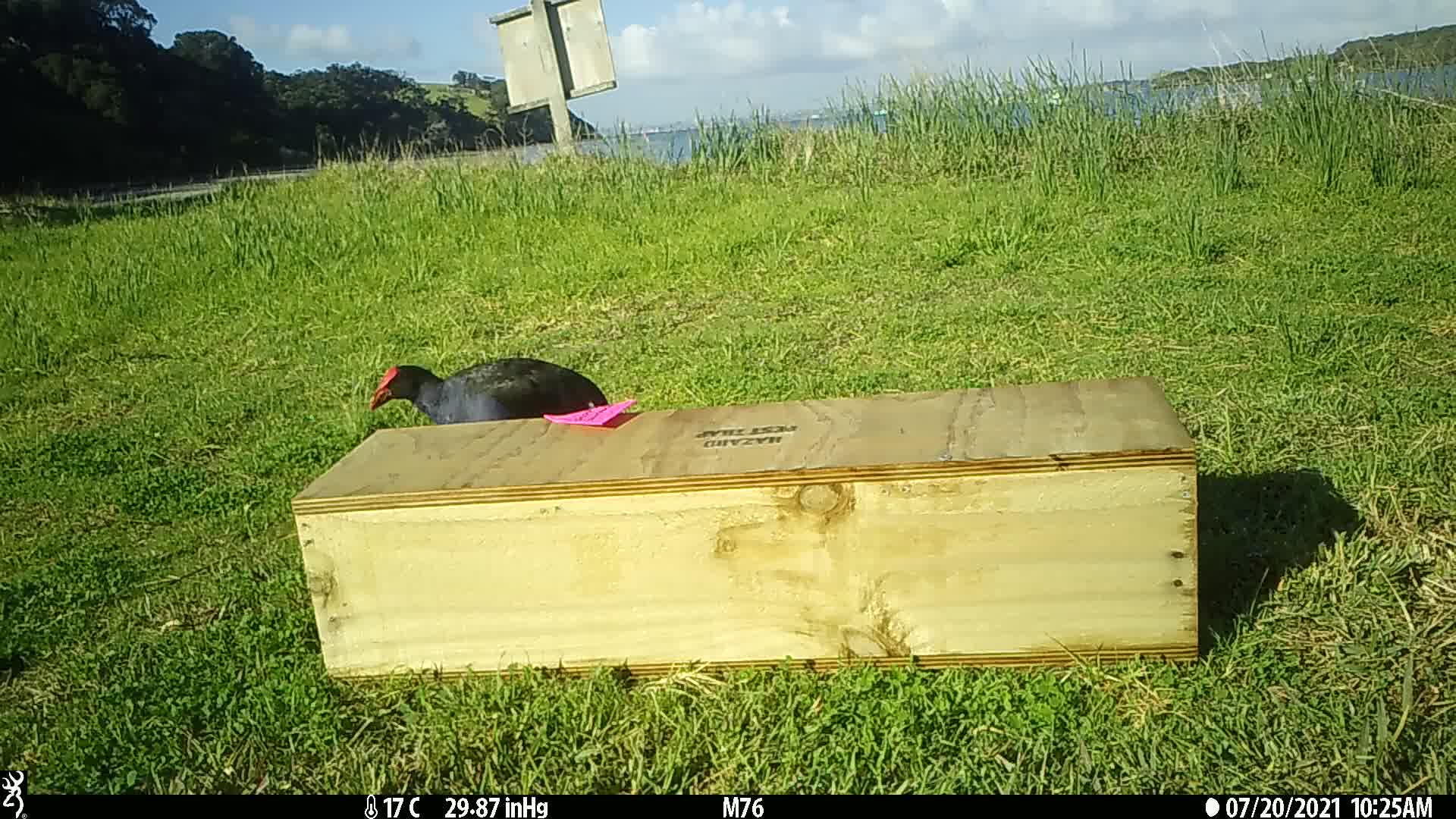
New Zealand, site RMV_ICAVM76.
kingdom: Animalia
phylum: Chordata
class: Aves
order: Gruiformes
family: Rallidae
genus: Porphyrio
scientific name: Porphyrio melanotus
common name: australasian swamphen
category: pukeko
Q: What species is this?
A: Pukeko (australasian swamphen) (Porphyrio melanotus).